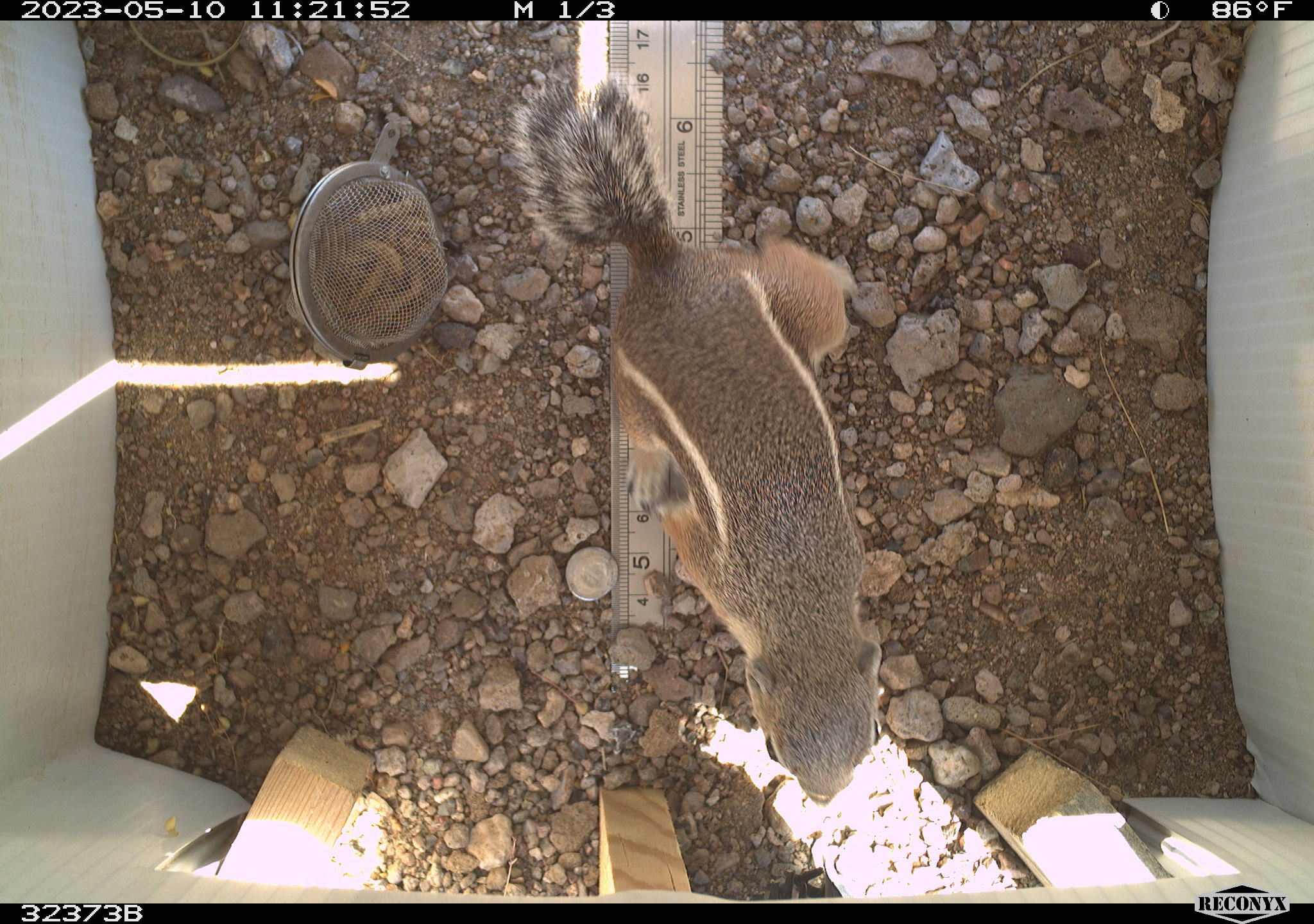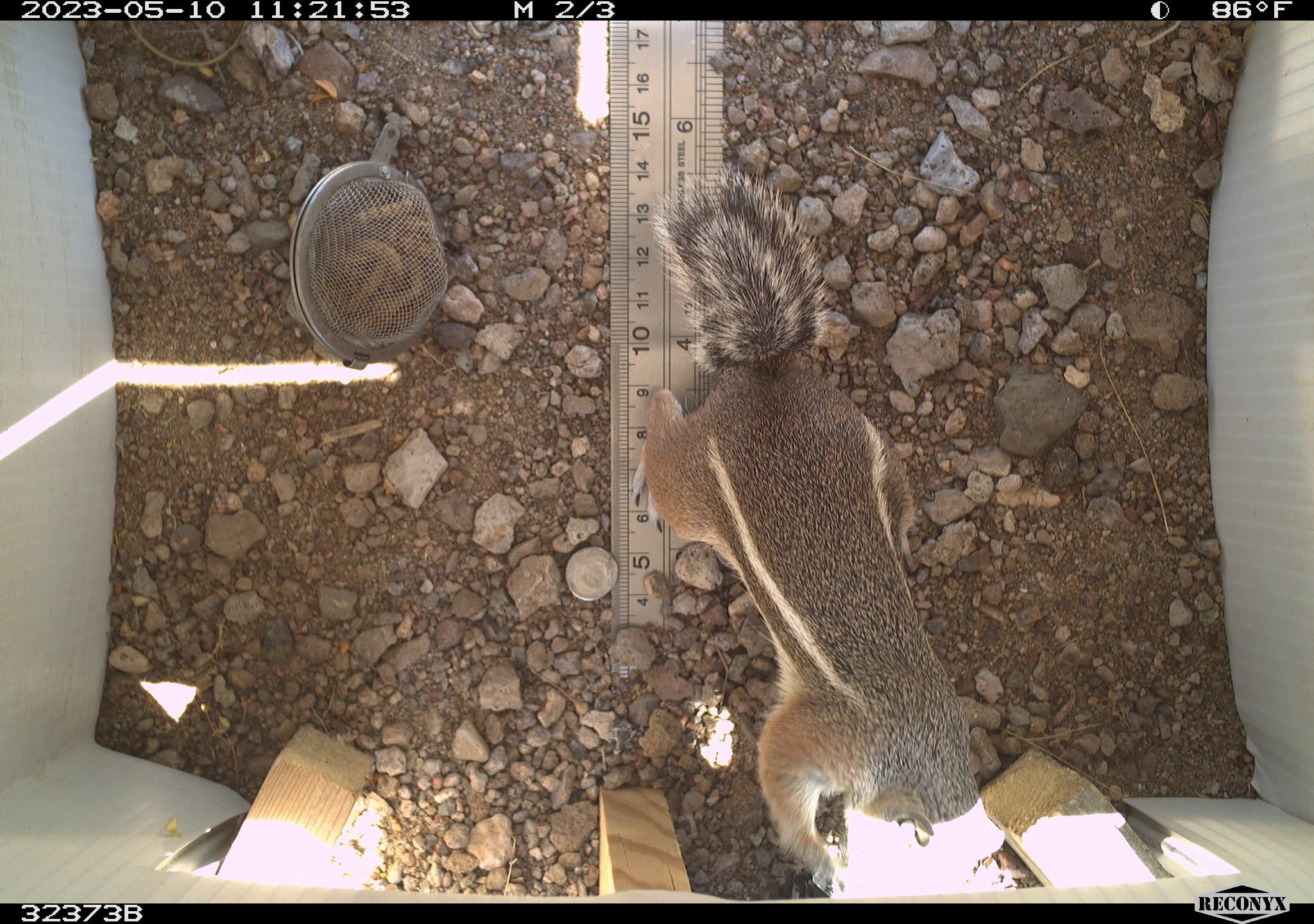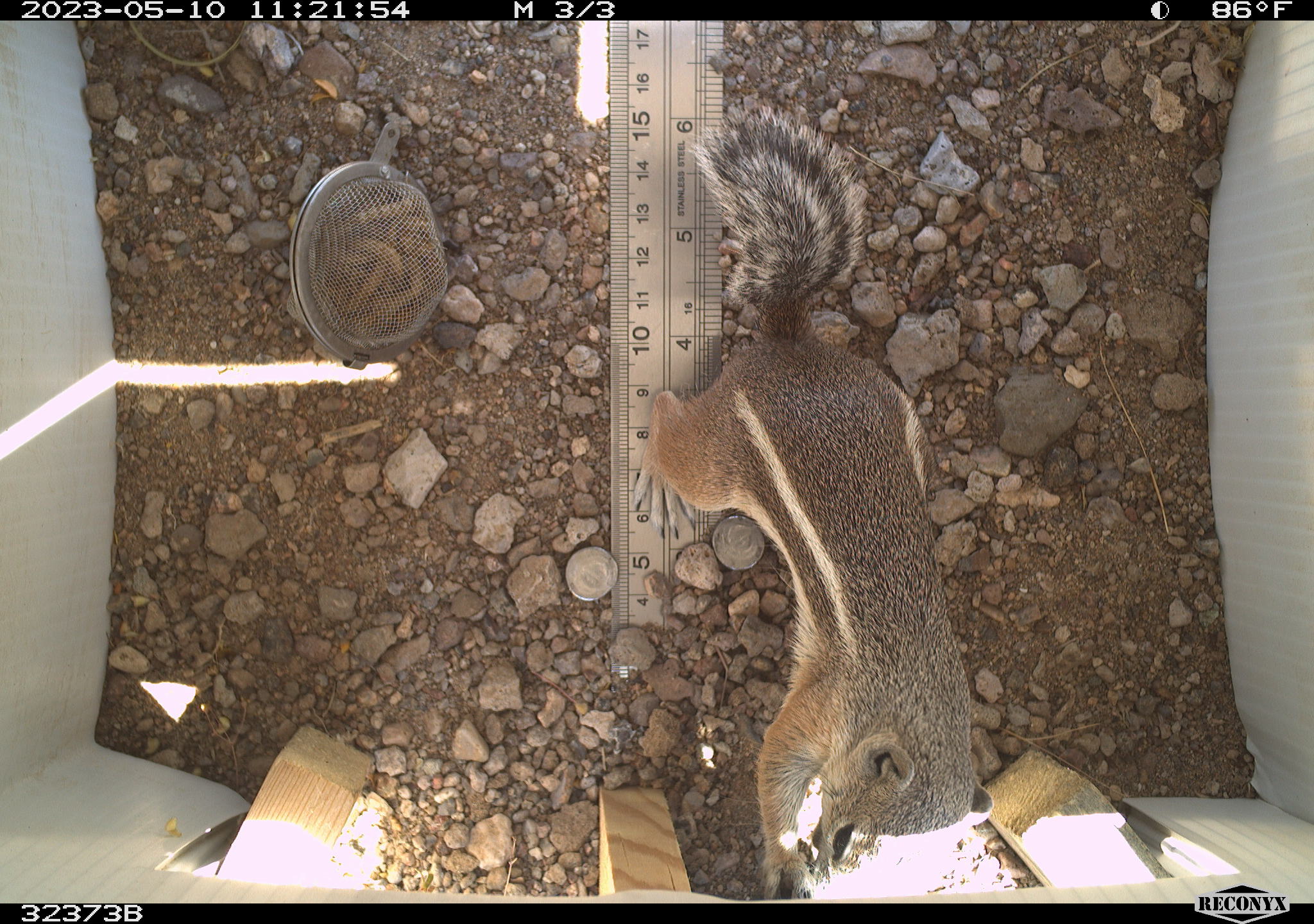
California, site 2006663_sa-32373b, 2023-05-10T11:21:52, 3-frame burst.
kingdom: Animalia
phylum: Chordata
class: Mammalia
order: Rodentia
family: Sciuridae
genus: Ammospermophilus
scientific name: Ammospermophilus leucurus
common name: white-tailed antelope squirrel